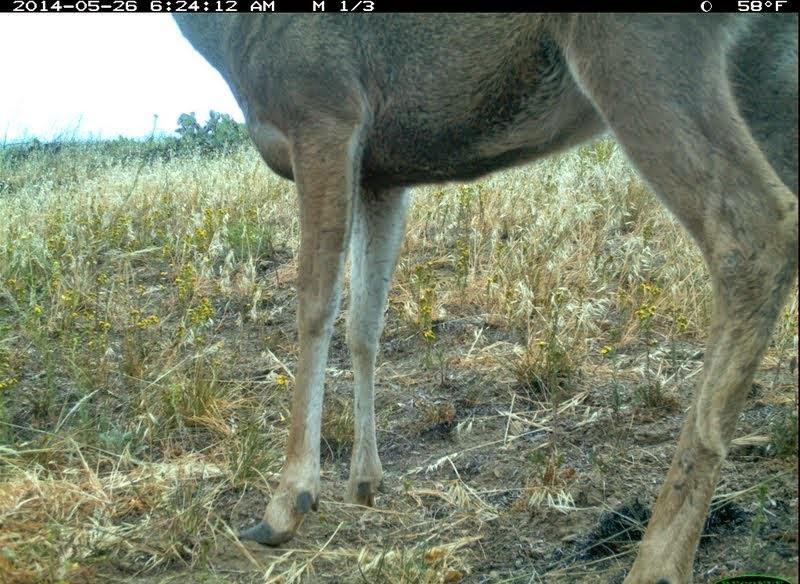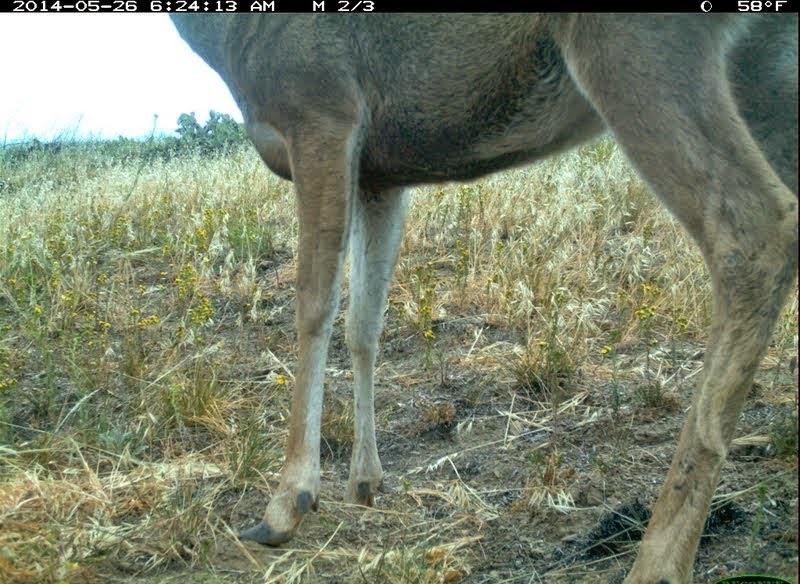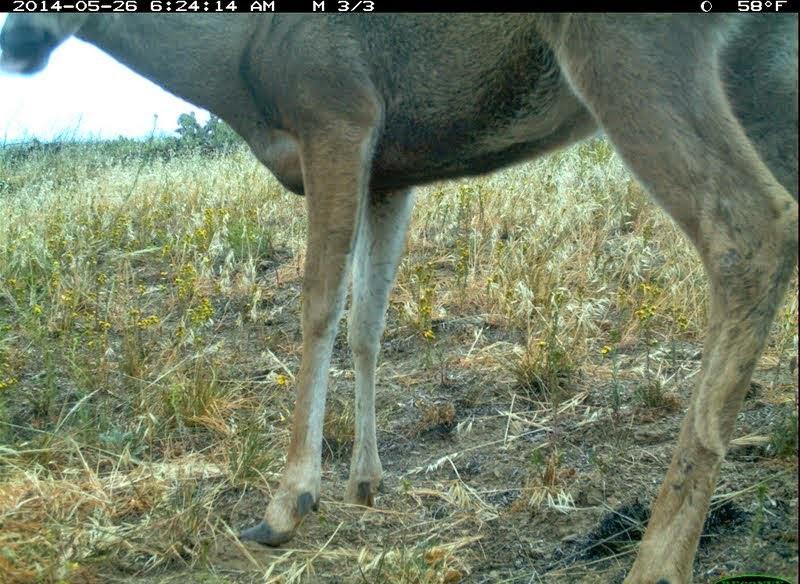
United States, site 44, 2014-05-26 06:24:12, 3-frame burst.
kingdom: Animalia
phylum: Chordata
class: Mammalia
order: Artiodactyla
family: Cervidae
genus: Odocoileus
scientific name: Odocoileus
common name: deer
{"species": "deer (Odocoileus)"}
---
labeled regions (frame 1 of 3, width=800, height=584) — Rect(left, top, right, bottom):
deer: Rect(168, 9, 800, 584)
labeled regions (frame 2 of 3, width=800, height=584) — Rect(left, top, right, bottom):
deer: Rect(161, 9, 796, 584)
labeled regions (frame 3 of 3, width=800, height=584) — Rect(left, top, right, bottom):
deer: Rect(0, 2, 800, 584)